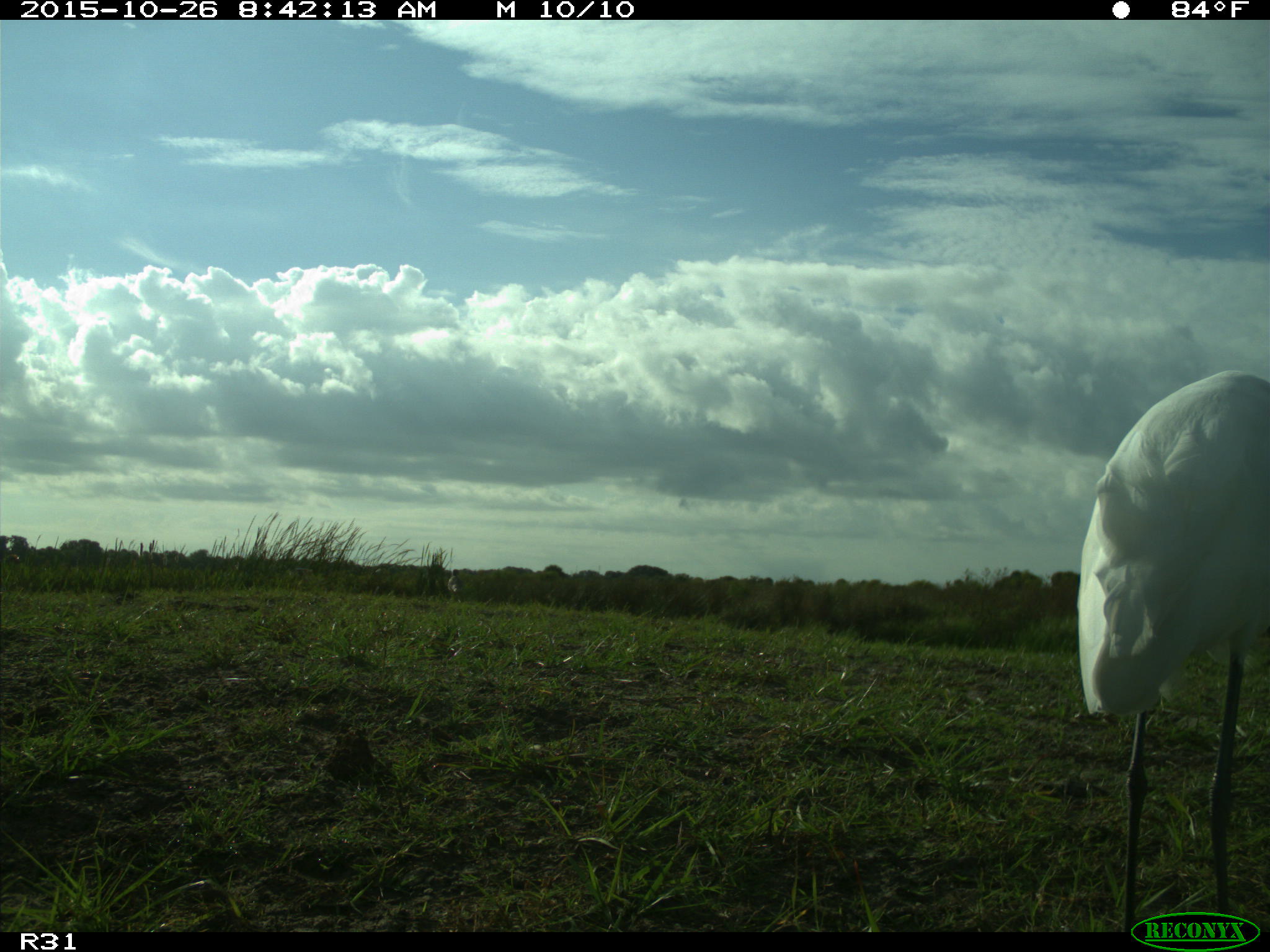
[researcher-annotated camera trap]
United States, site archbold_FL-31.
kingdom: Animalia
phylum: Chordata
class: Aves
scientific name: Aves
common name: birds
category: unidentified bird